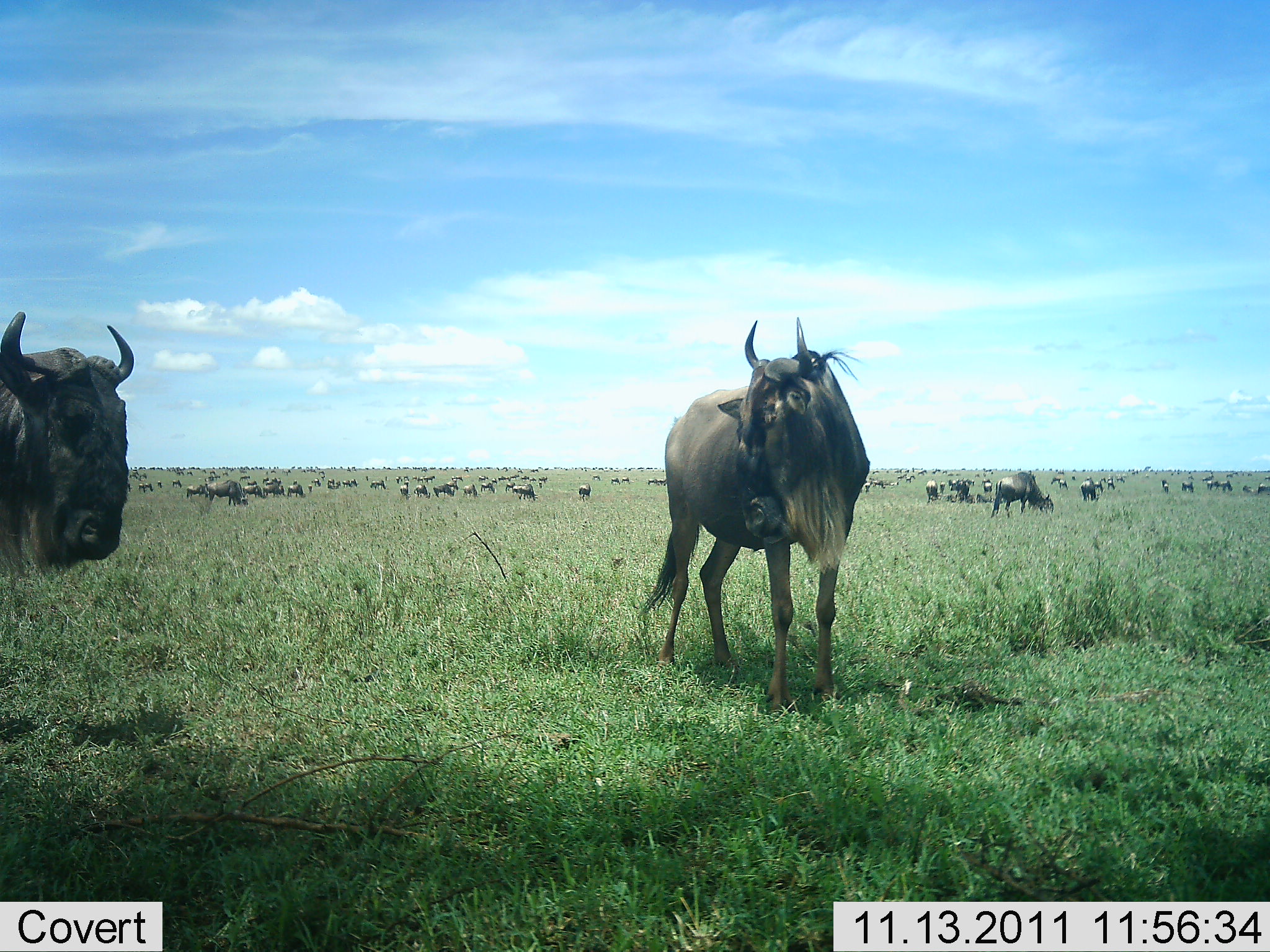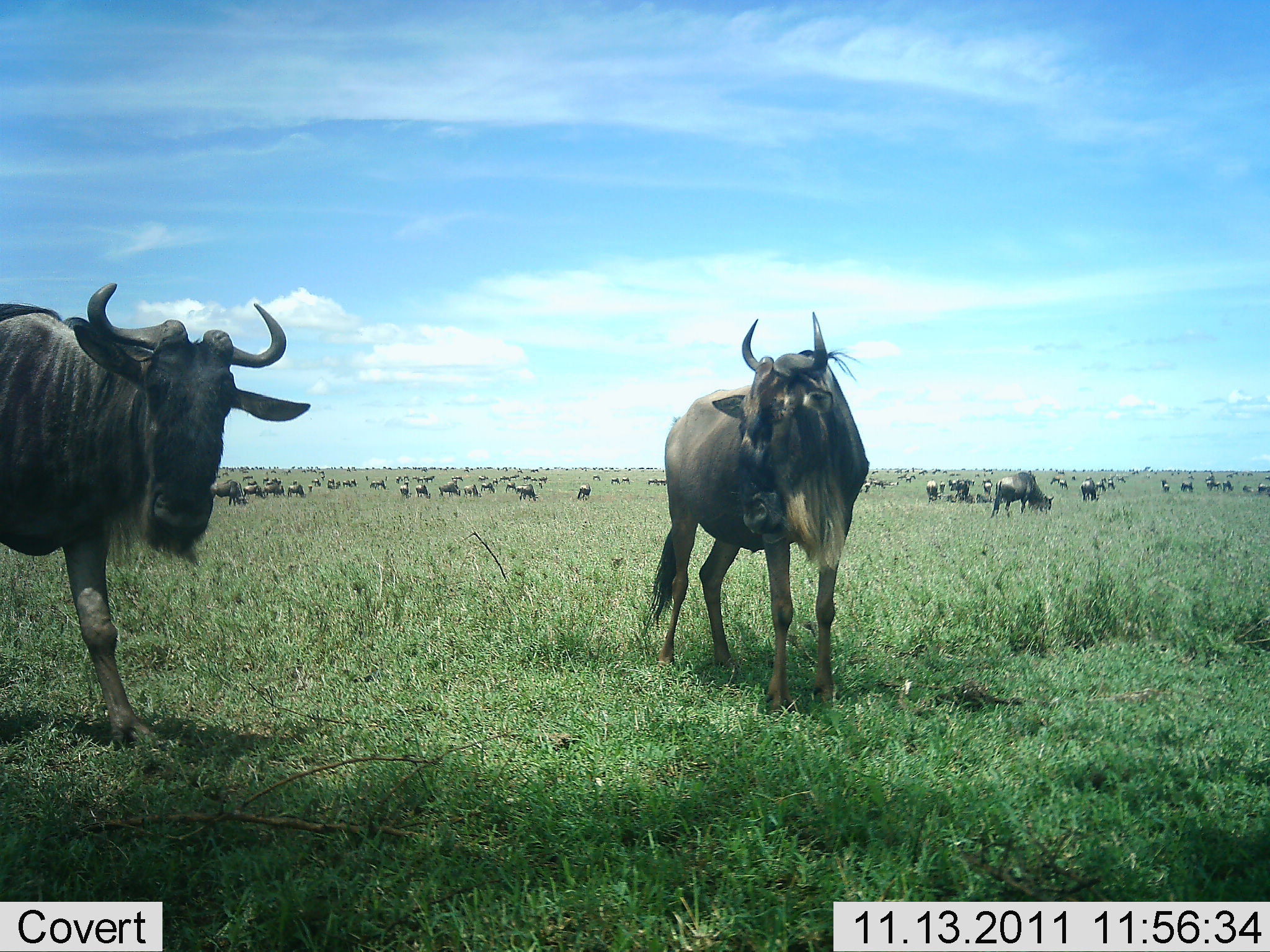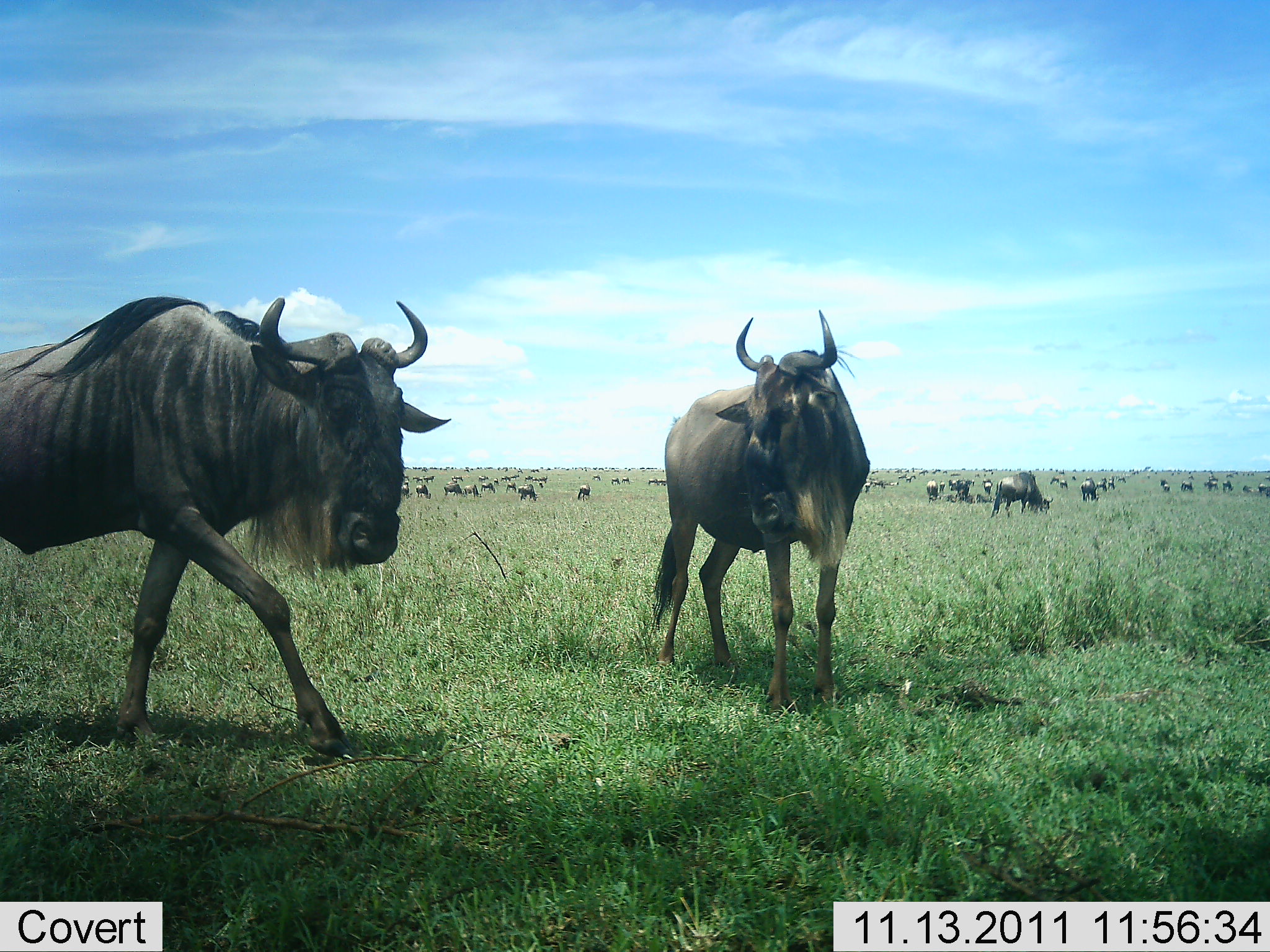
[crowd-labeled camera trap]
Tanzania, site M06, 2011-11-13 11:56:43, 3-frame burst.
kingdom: Animalia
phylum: Chordata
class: Mammalia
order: Artiodactyla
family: Bovidae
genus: Connochaetes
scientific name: Connochaetes taurinus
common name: blue wildebeest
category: wildebeest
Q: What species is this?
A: Wildebeest (blue wildebeest) (Connochaetes taurinus).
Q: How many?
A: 51+.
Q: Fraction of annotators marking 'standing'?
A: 67%.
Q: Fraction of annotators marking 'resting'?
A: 0%.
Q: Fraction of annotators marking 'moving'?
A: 58%.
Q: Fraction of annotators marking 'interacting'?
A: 8%.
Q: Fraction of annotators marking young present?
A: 0%.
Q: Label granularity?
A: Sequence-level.